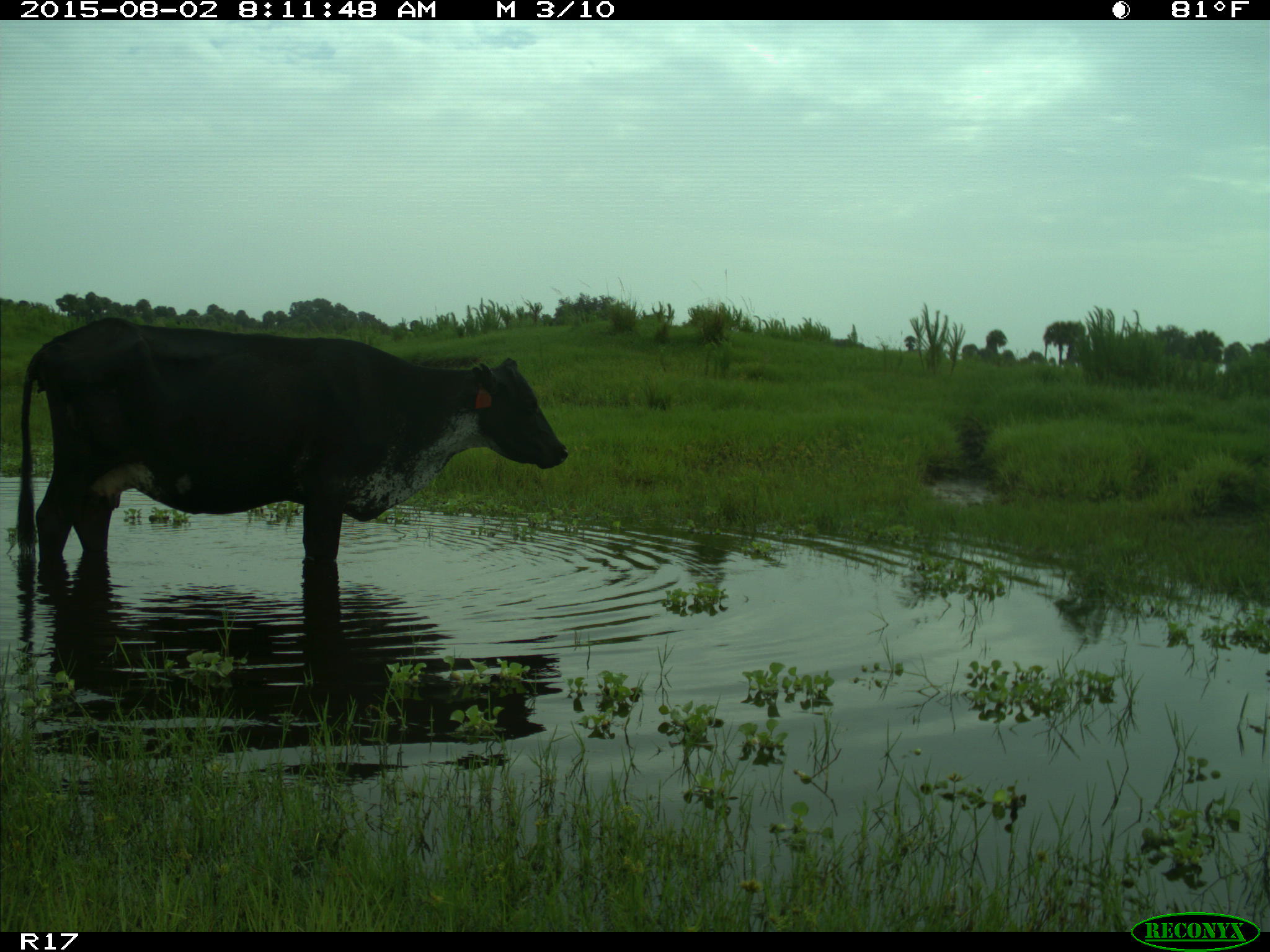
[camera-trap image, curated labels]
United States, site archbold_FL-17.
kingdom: Animalia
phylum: Chordata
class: Mammalia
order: Artiodactyla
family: Bovidae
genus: Bos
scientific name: Bos taurus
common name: domestic cow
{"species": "Bos taurus (domestic cow)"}